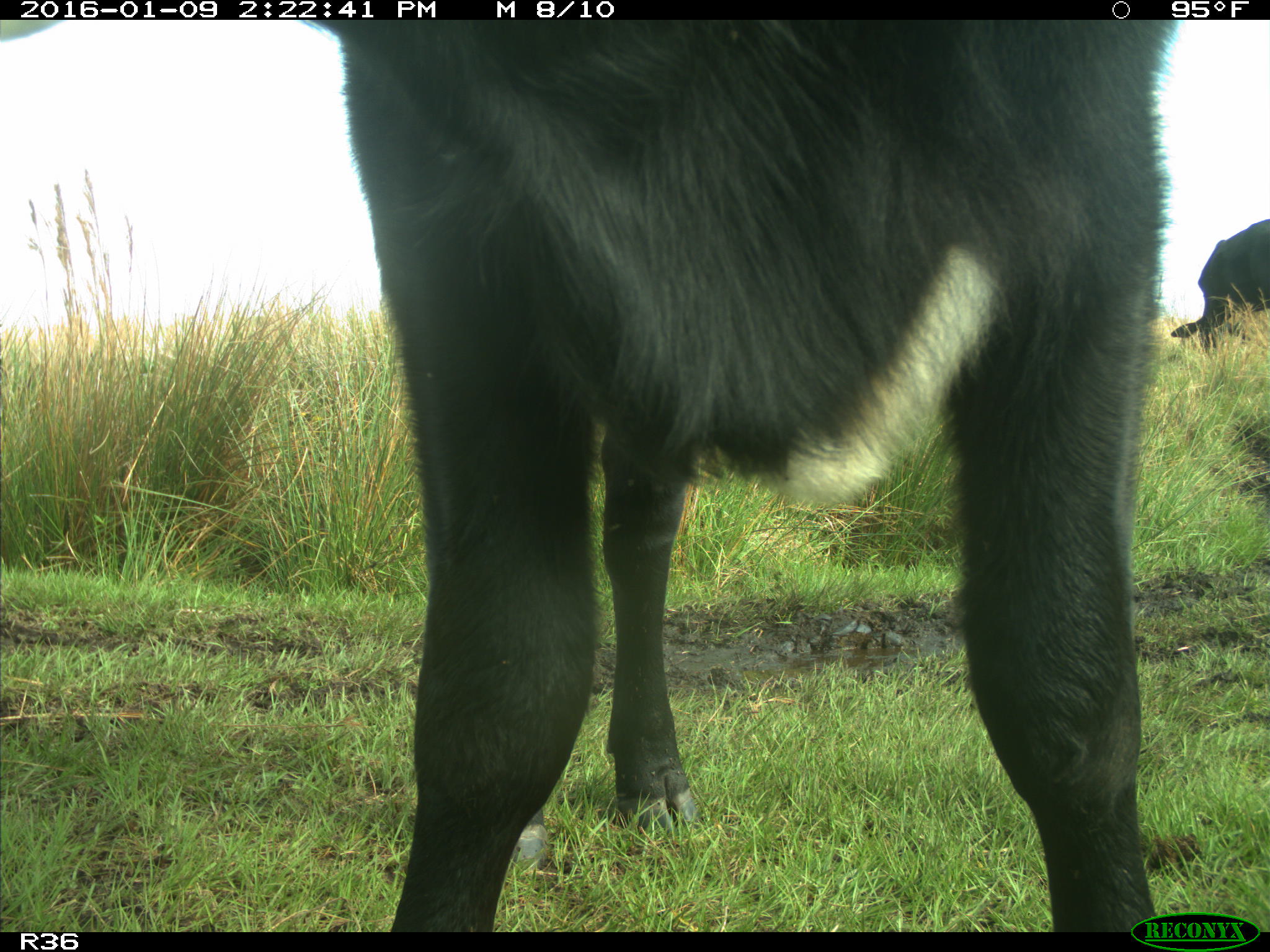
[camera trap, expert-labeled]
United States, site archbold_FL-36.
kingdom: Animalia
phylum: Chordata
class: Mammalia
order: Artiodactyla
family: Bovidae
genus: Bos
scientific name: Bos taurus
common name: domestic cow